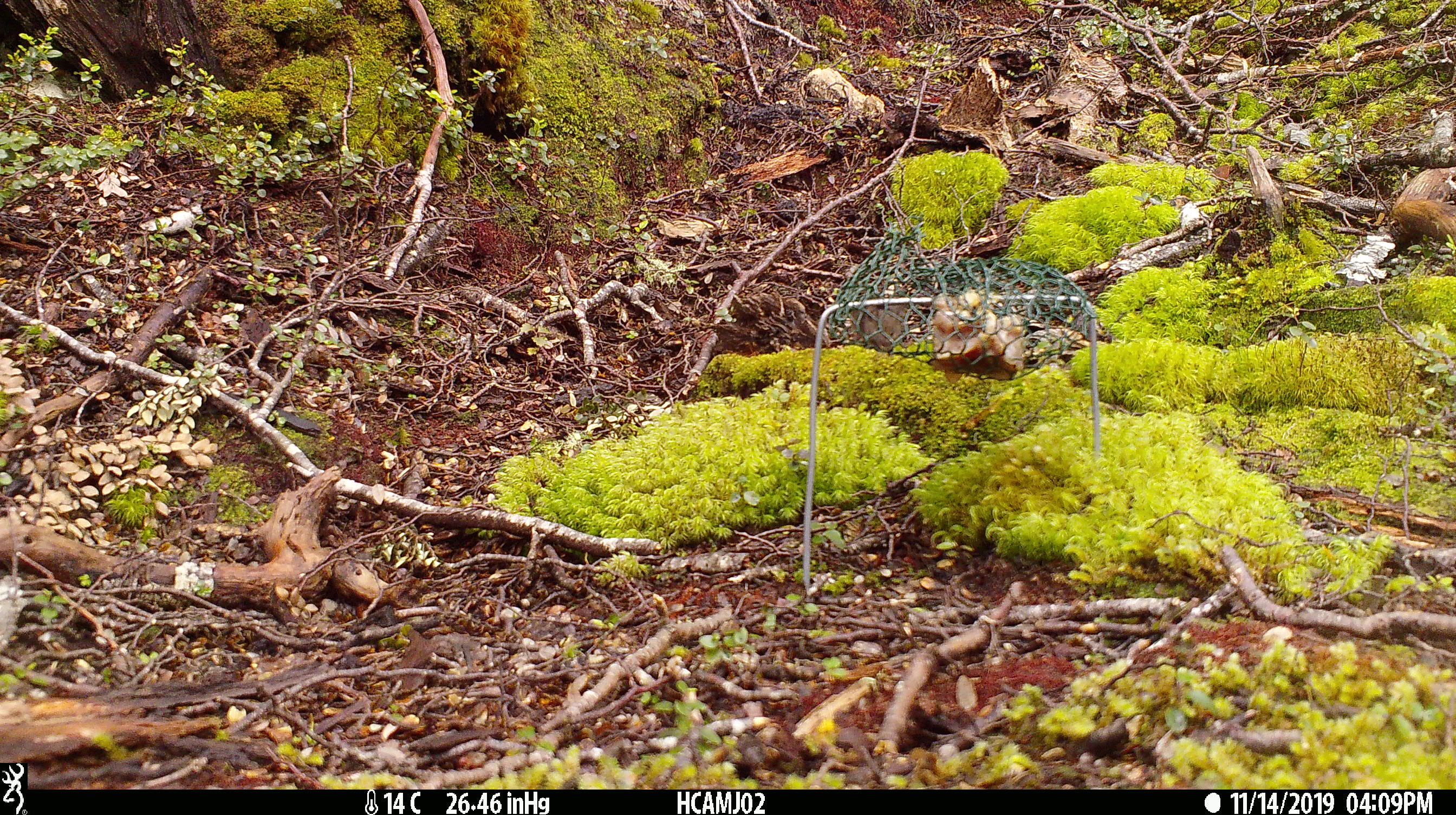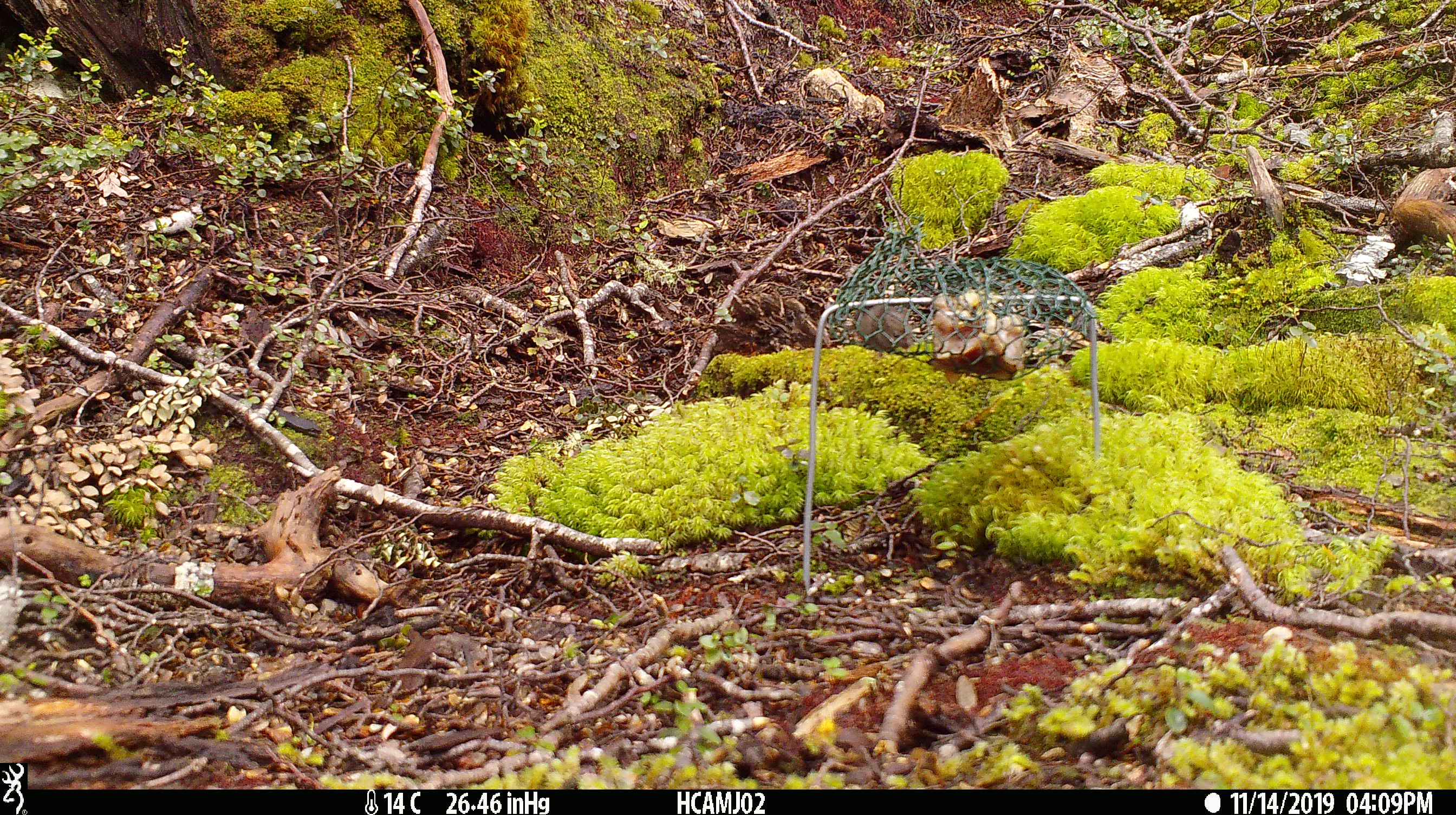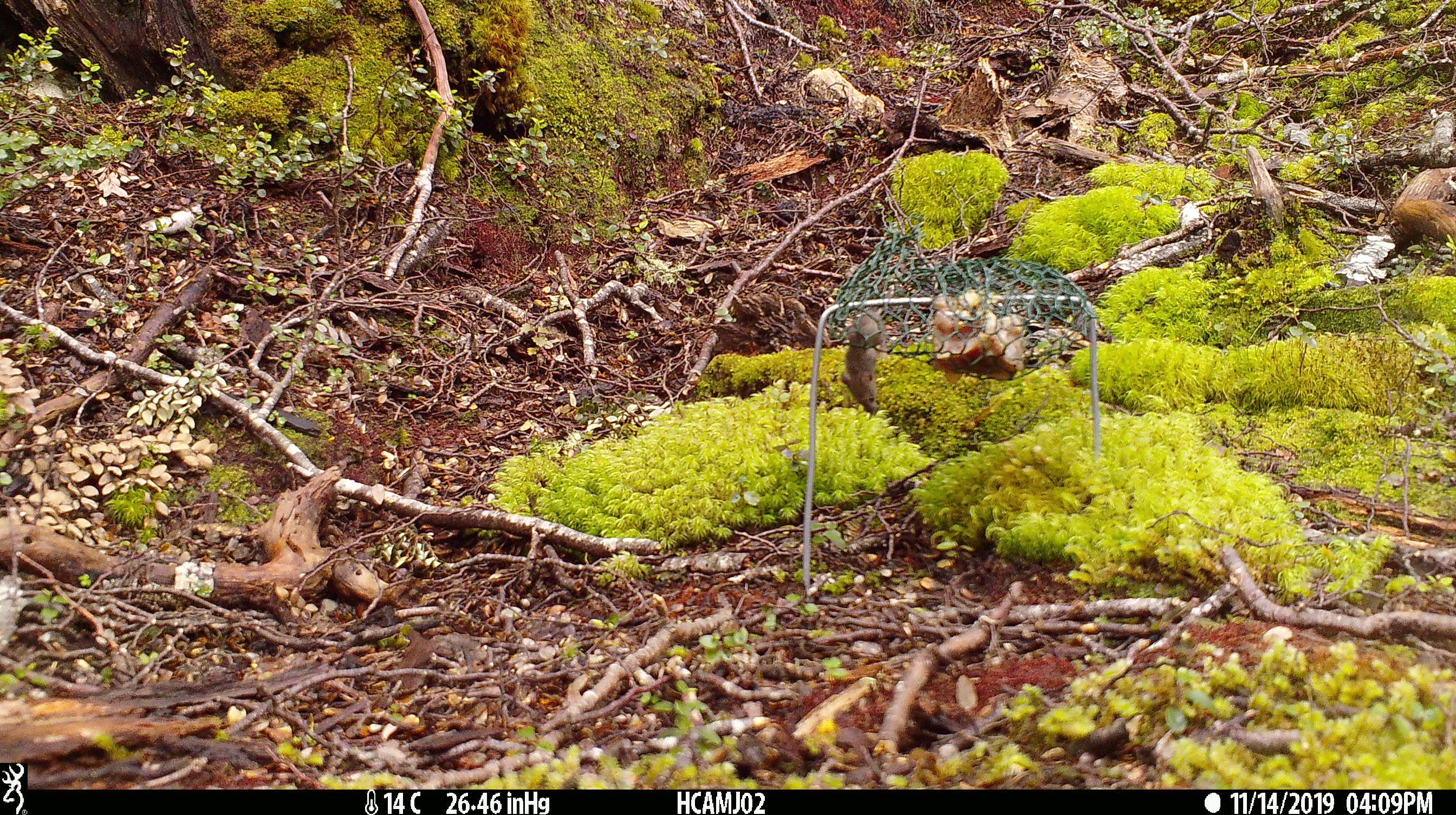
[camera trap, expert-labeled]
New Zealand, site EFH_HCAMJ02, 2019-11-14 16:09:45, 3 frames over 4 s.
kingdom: Animalia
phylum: Chordata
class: Mammalia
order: Rodentia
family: Muridae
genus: Mus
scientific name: Mus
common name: mouse